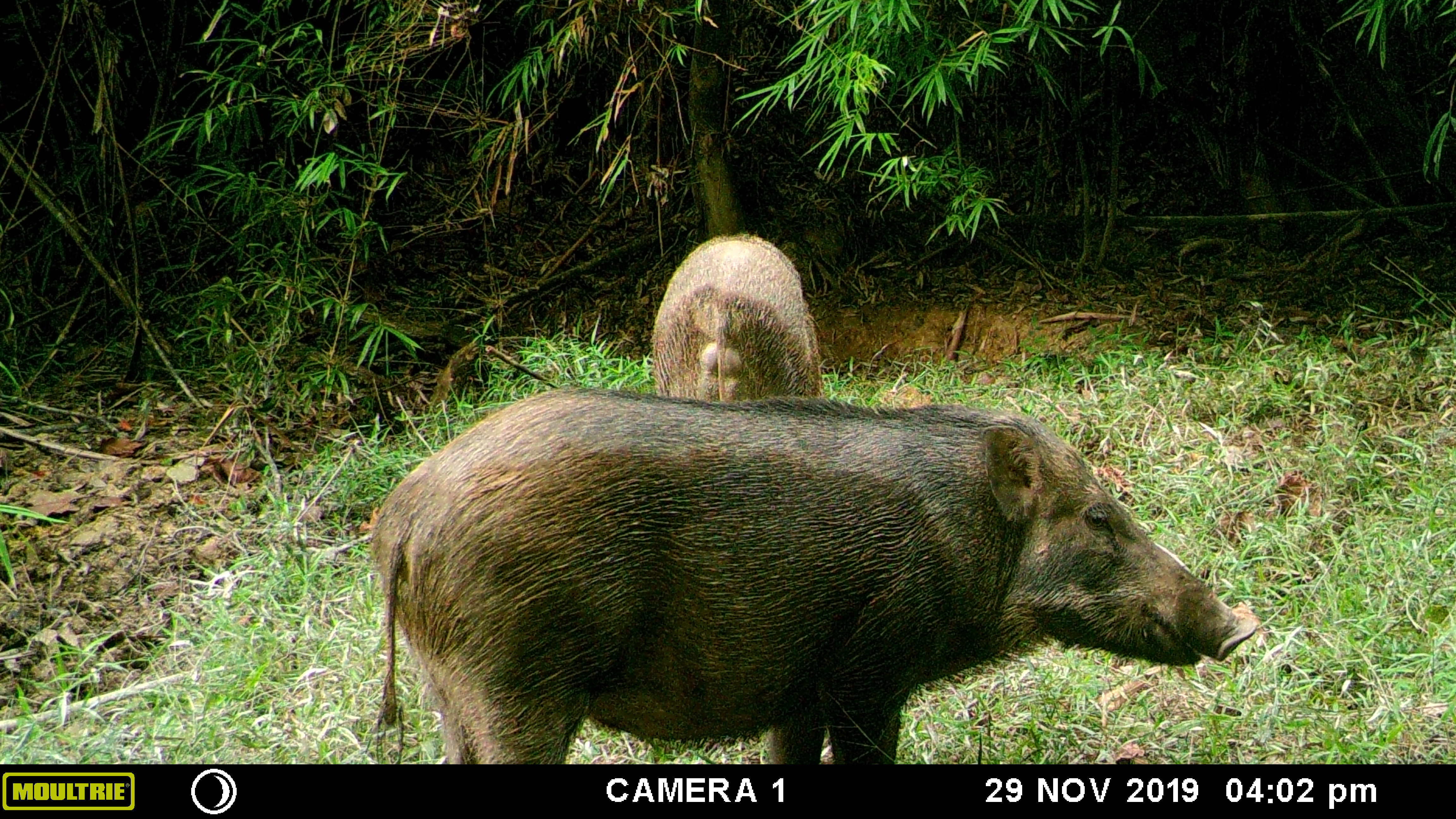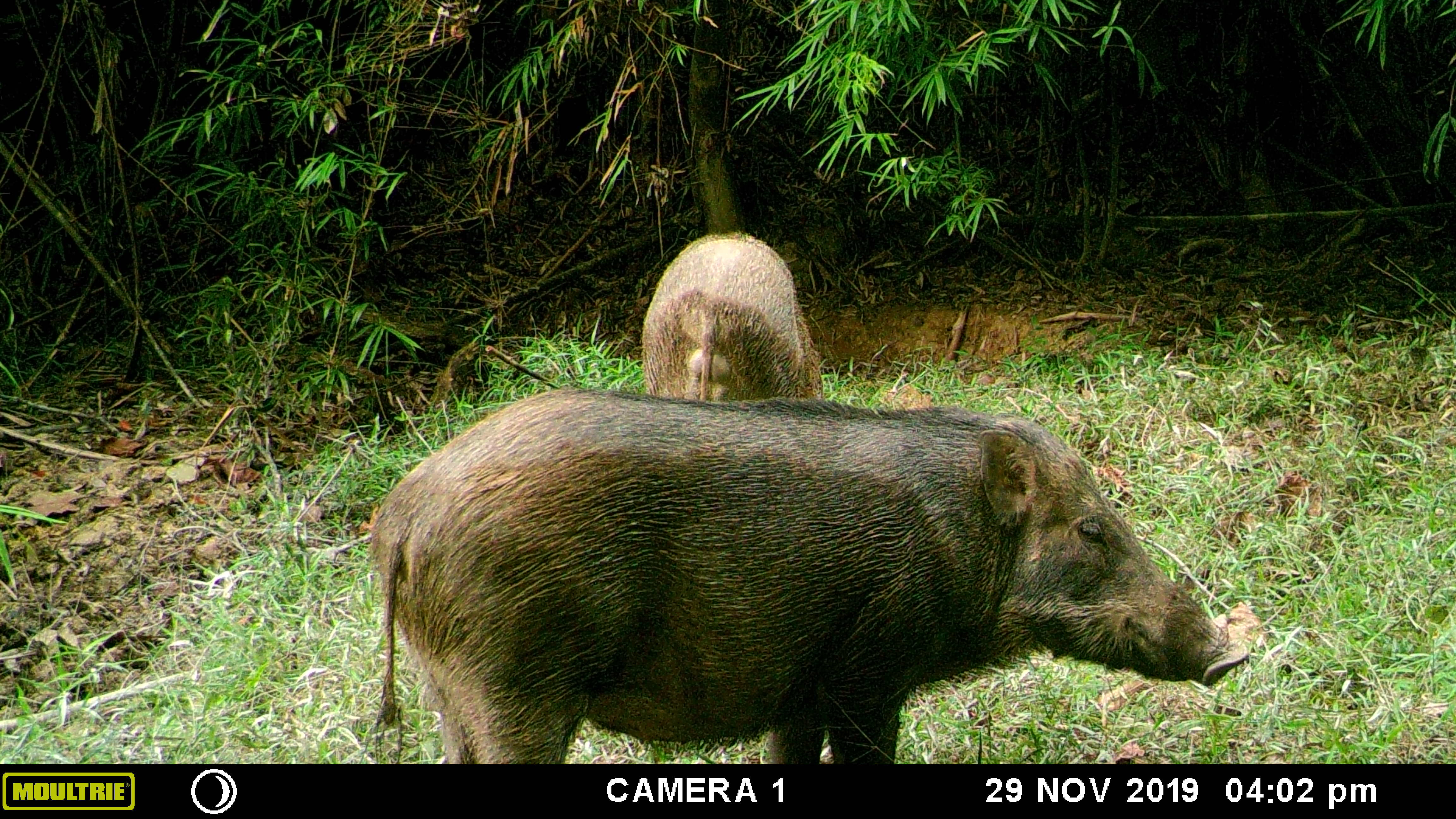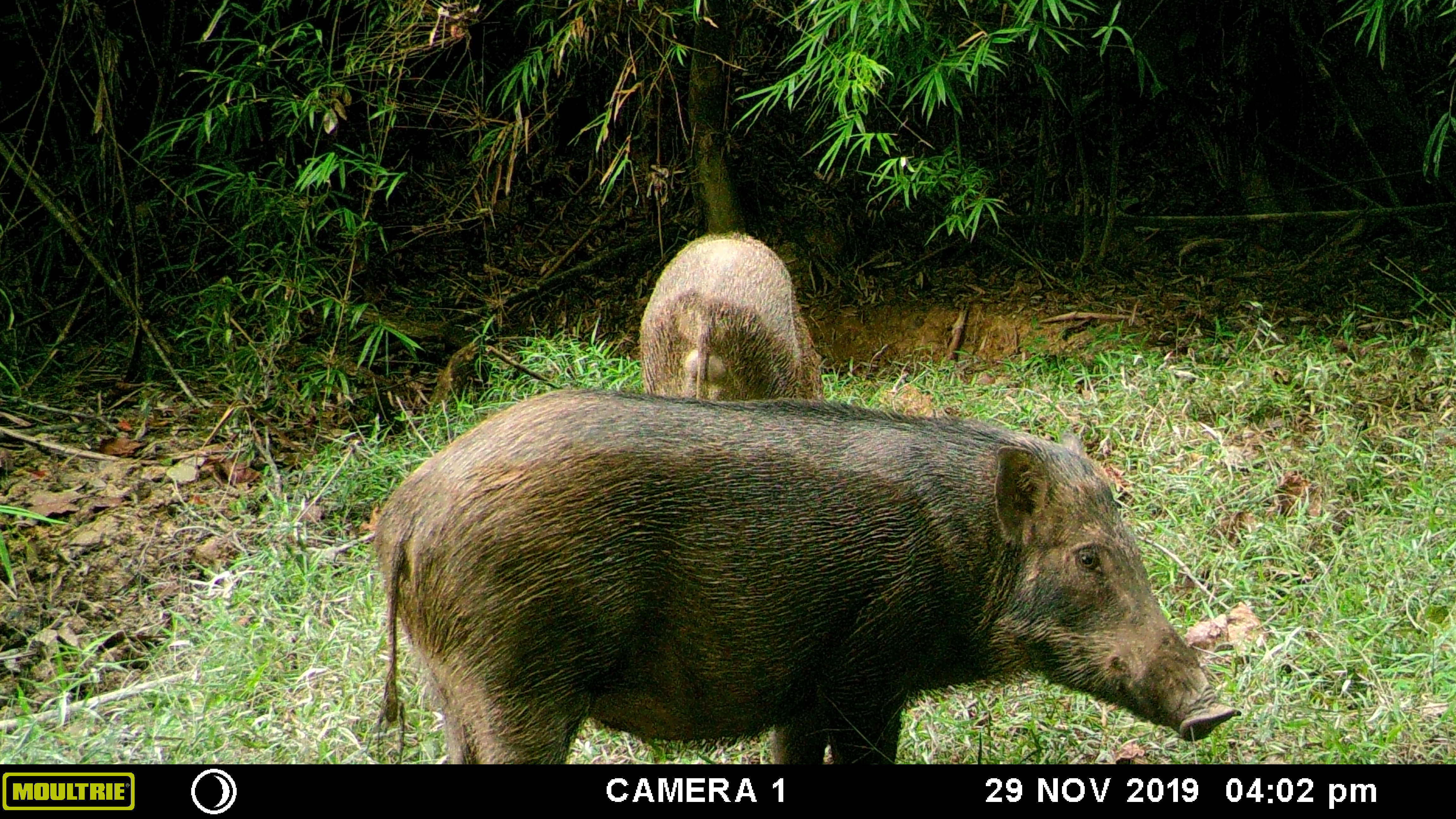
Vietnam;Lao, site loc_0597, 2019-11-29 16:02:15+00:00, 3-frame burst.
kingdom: Animalia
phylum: Chordata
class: Mammalia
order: Artiodactyla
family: Suidae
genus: Sus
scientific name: Sus scrofa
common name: eurasian wild pig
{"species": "eurasian wild pig (Sus scrofa)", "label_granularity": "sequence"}